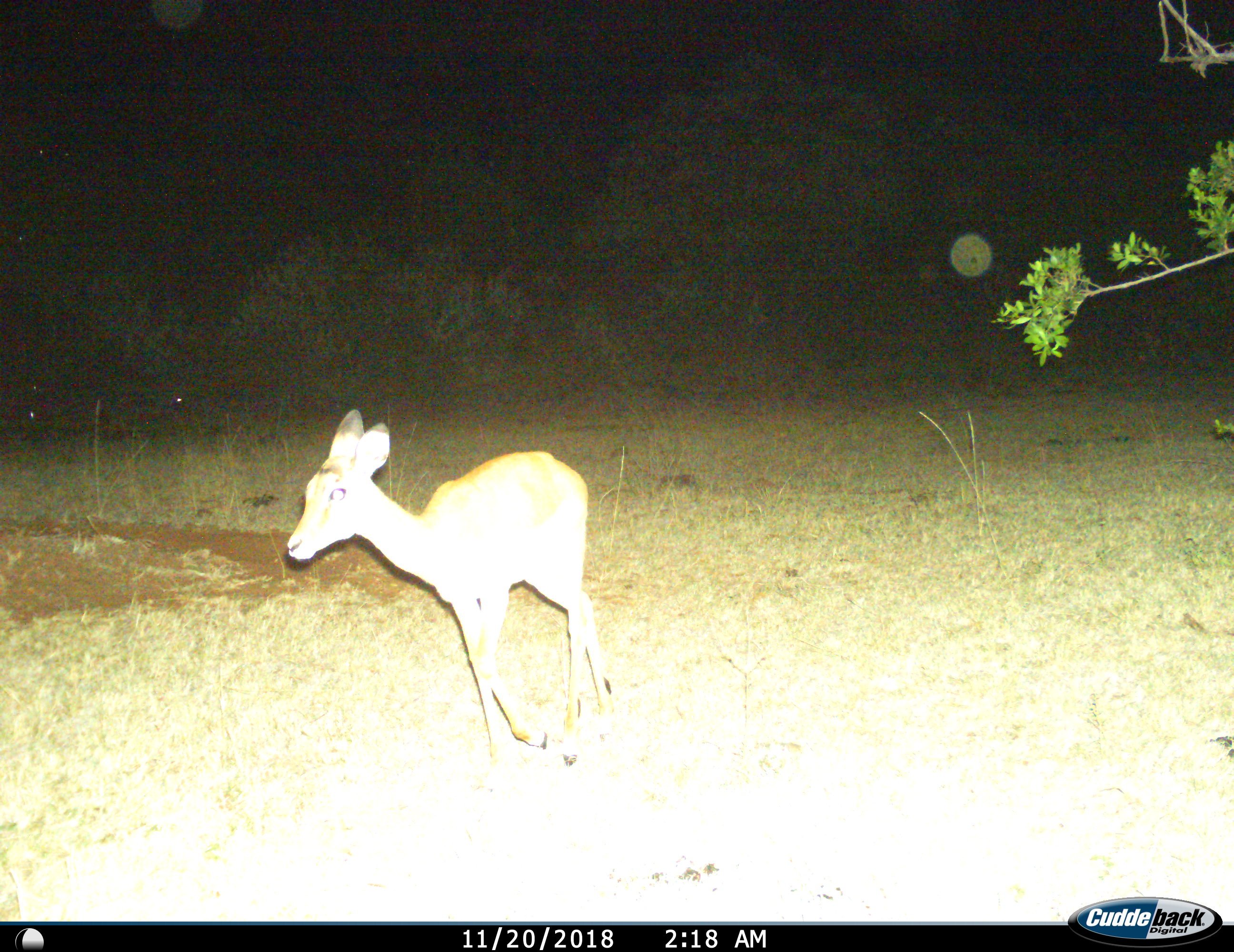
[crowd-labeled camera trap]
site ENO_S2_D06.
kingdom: Animalia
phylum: Chordata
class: Mammalia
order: Artiodactyla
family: Bovidae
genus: Aepyceros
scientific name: Aepyceros melampus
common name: impala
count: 1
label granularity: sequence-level